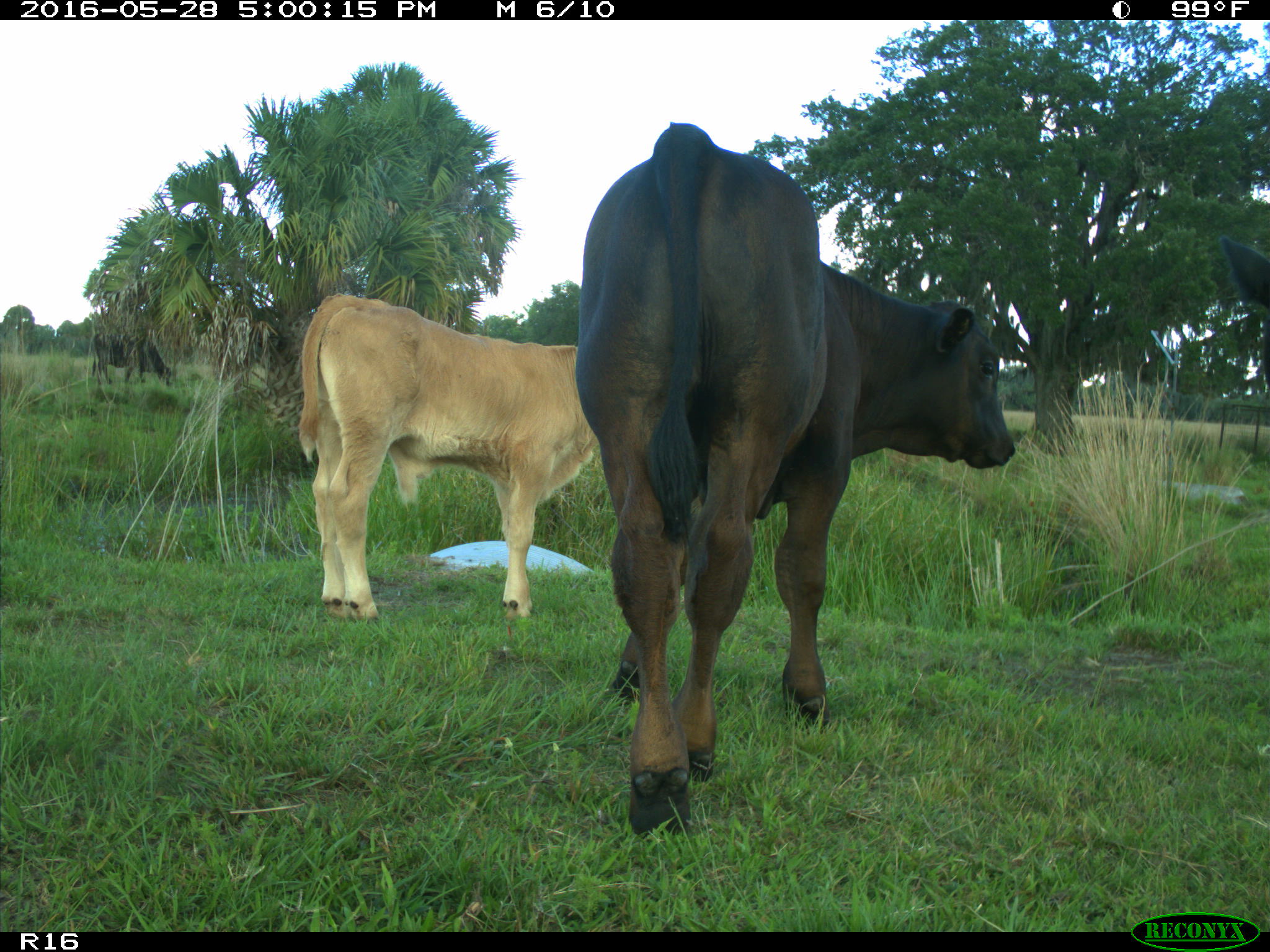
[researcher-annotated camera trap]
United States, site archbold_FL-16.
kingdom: Animalia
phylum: Chordata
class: Mammalia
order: Artiodactyla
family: Bovidae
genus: Bos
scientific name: Bos taurus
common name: domestic cow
Bos taurus (domestic cow).